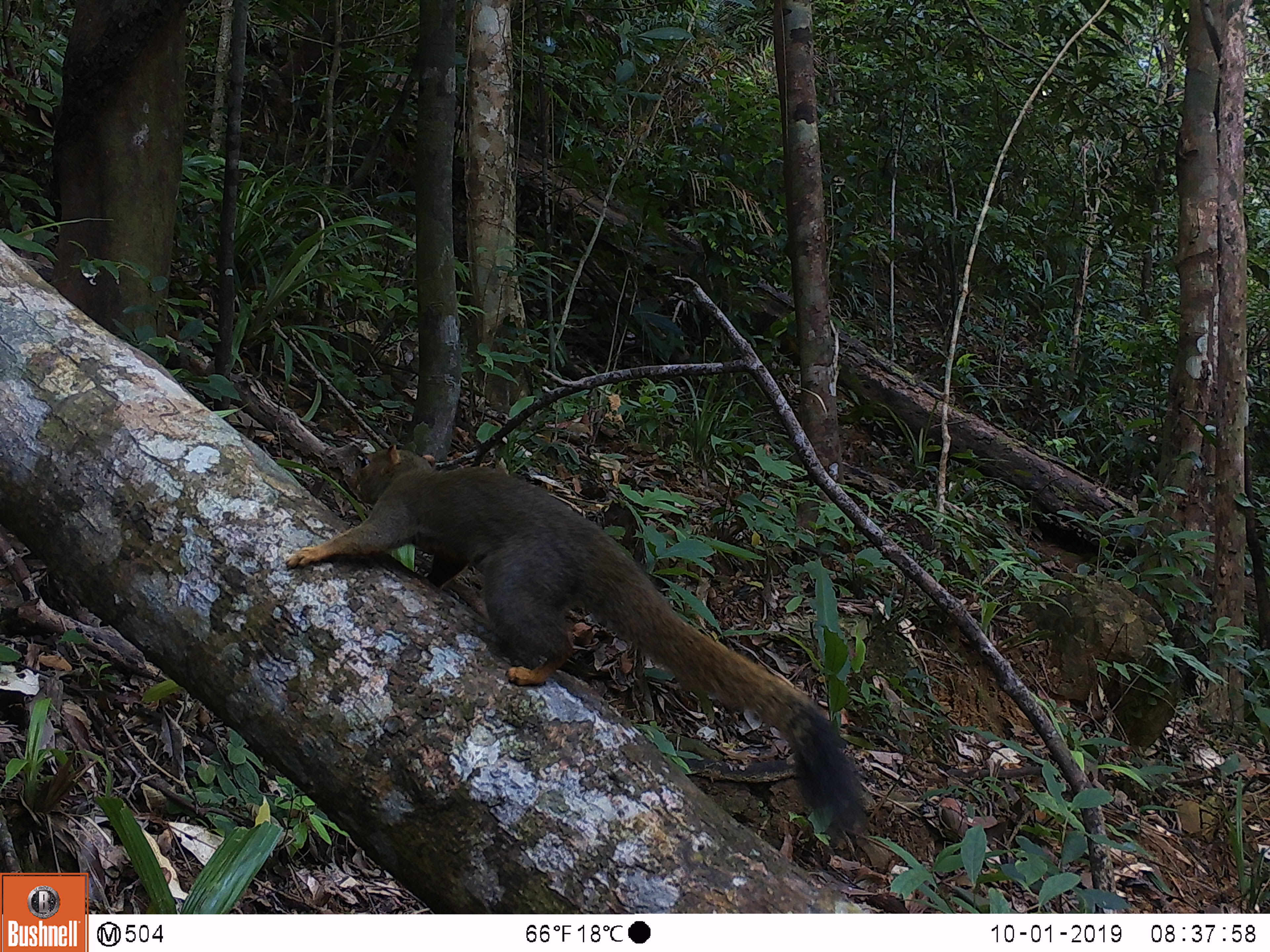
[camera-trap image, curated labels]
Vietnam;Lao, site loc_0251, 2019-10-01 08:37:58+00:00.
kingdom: Animalia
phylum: Chordata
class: Mammalia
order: Rodentia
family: Sciuridae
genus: Callosciurus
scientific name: Callosciurus erythraeus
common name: pallas's squirrel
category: pallass squirrel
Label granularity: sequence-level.